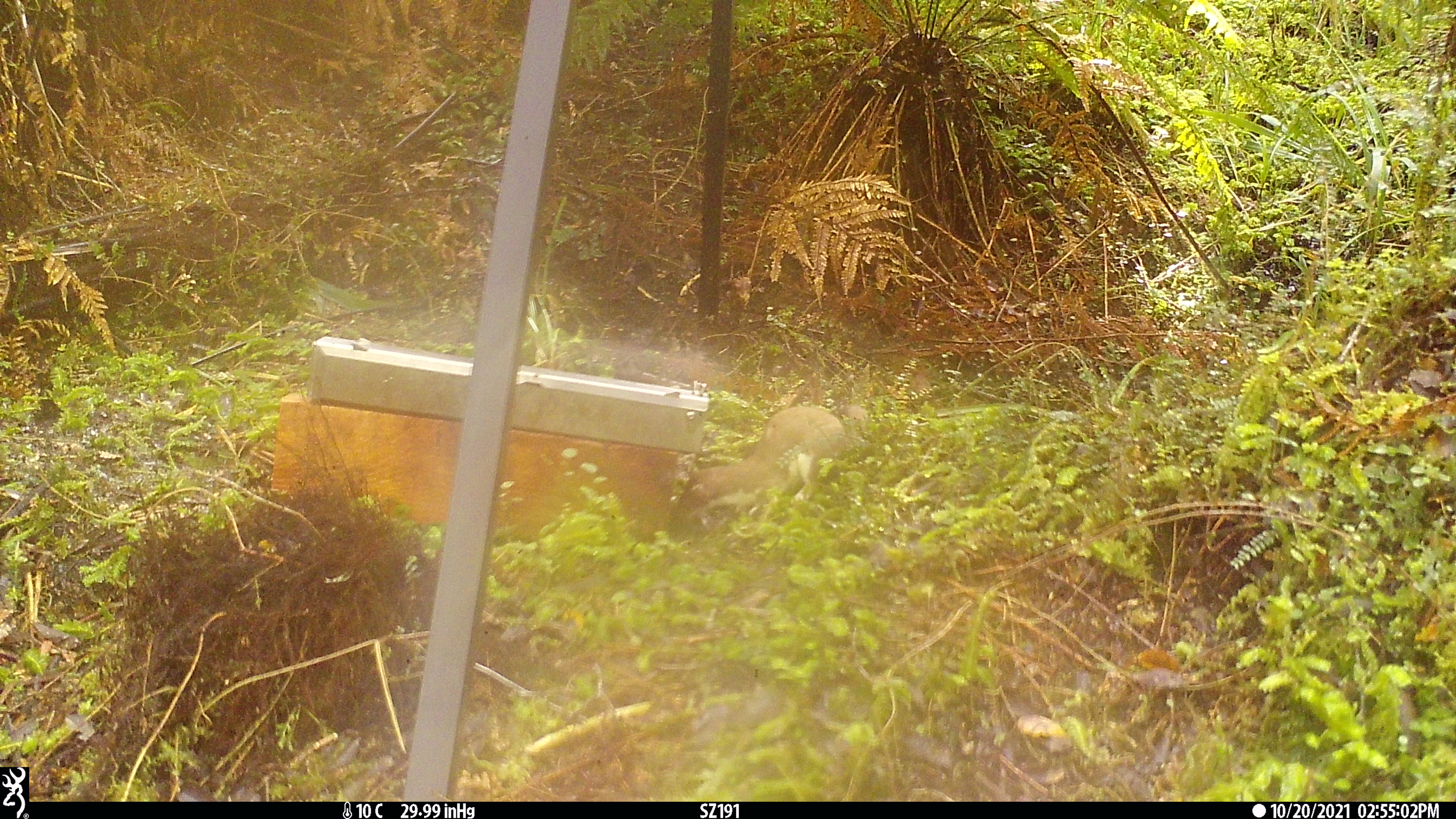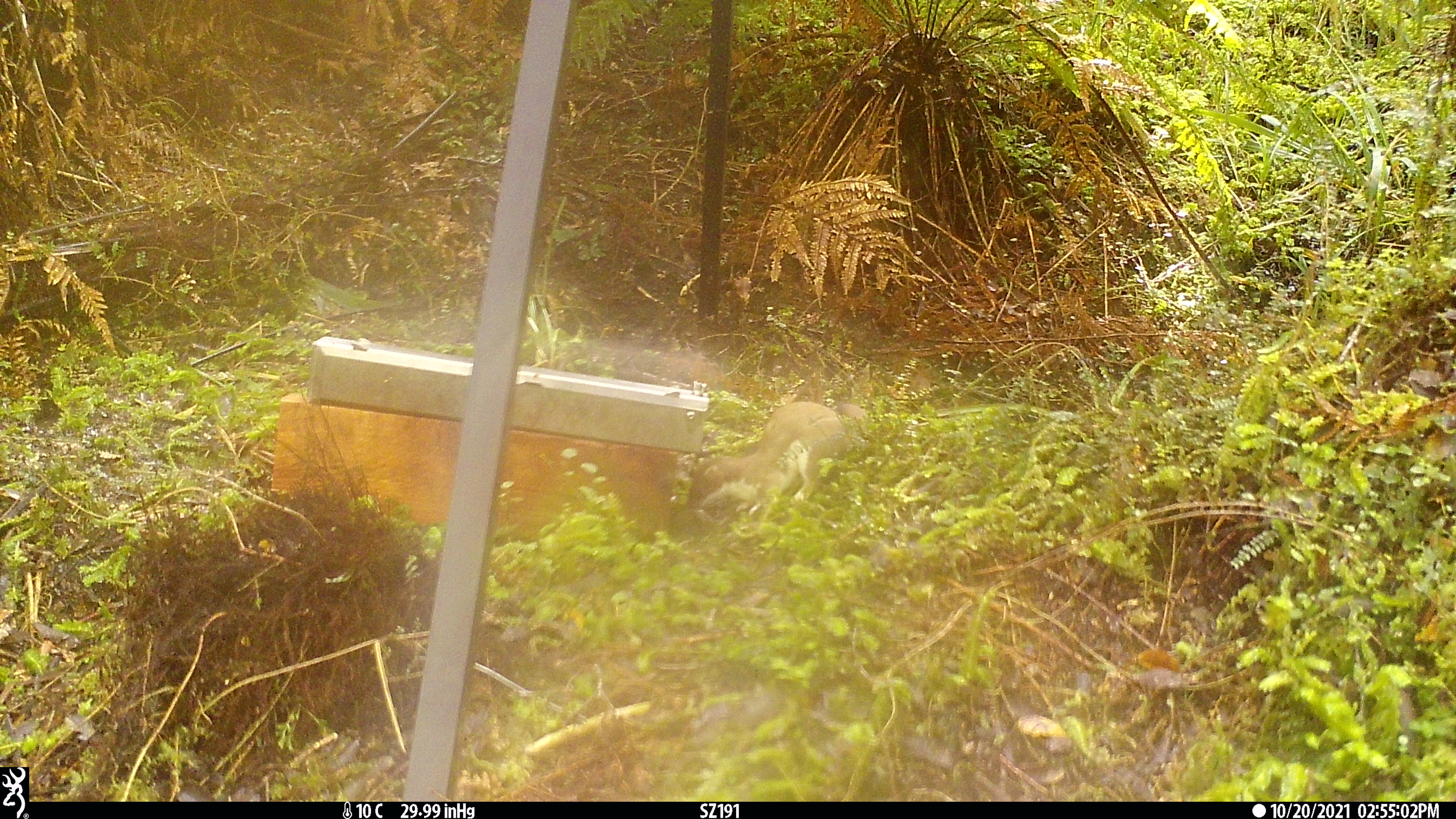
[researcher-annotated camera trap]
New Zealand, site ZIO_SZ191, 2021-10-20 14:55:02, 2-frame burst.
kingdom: Animalia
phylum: Chordata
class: Mammalia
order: Carnivora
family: Mustelidae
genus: Mustela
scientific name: Mustela erminea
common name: stoat